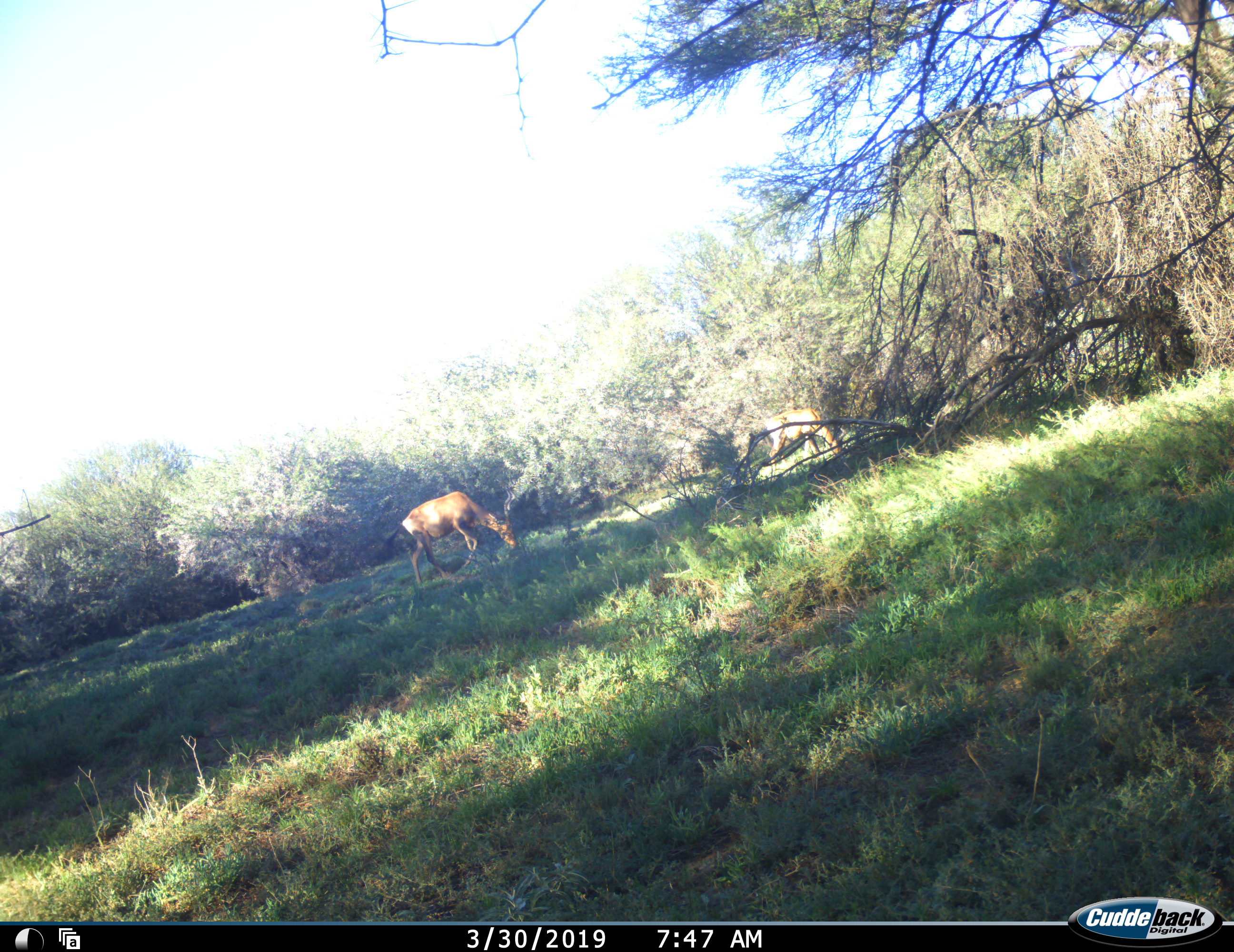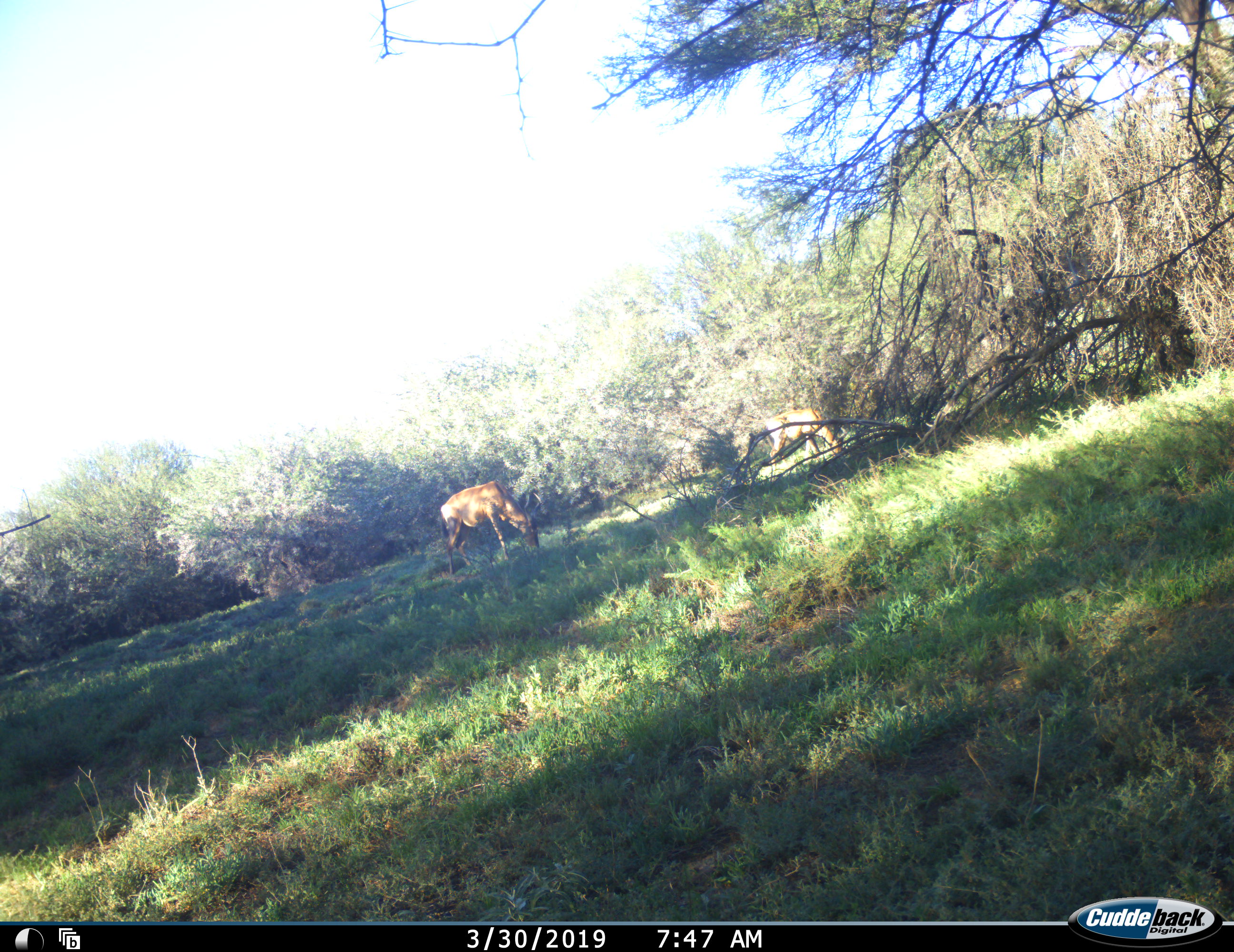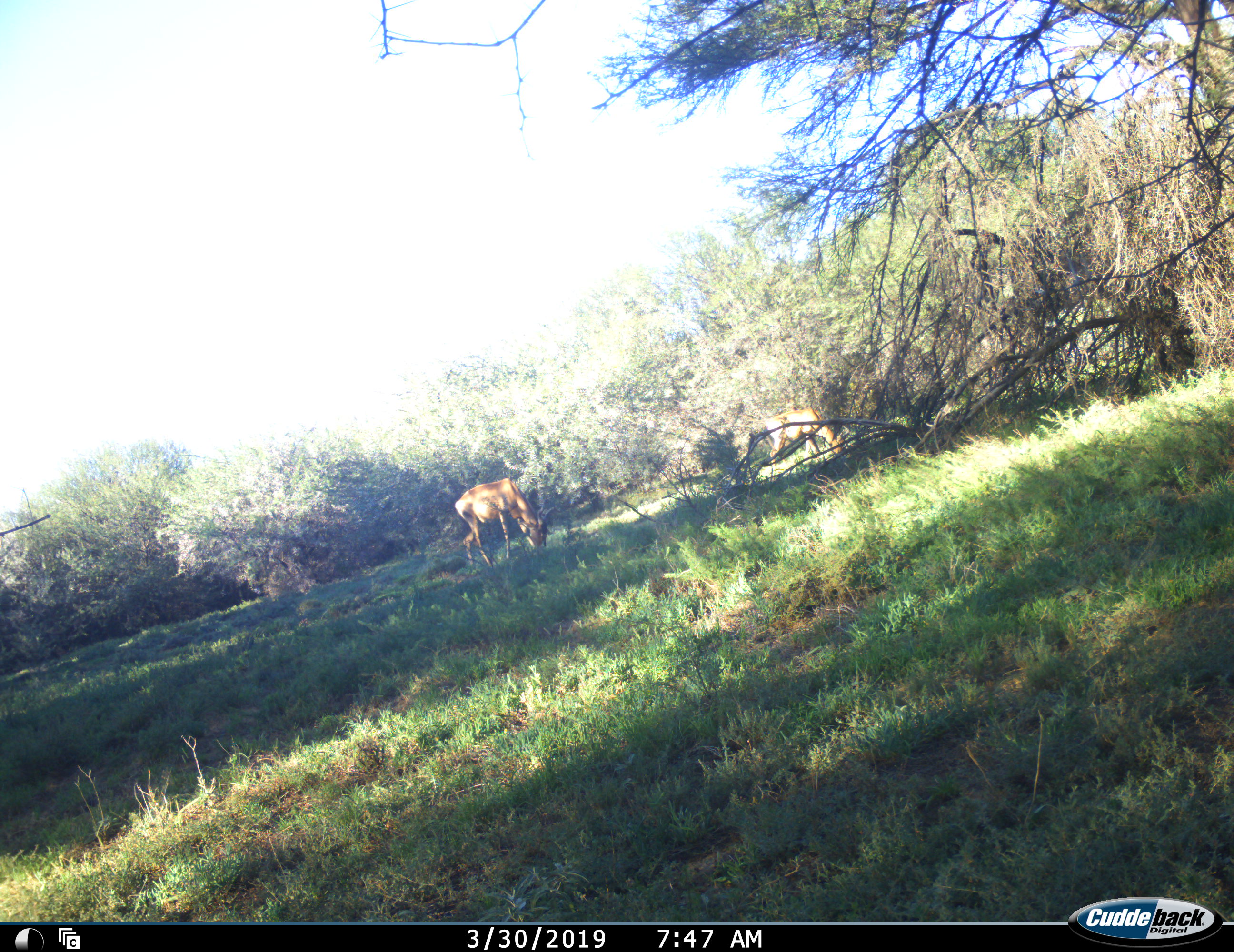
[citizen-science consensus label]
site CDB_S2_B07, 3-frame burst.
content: unidentified animal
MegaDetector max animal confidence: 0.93